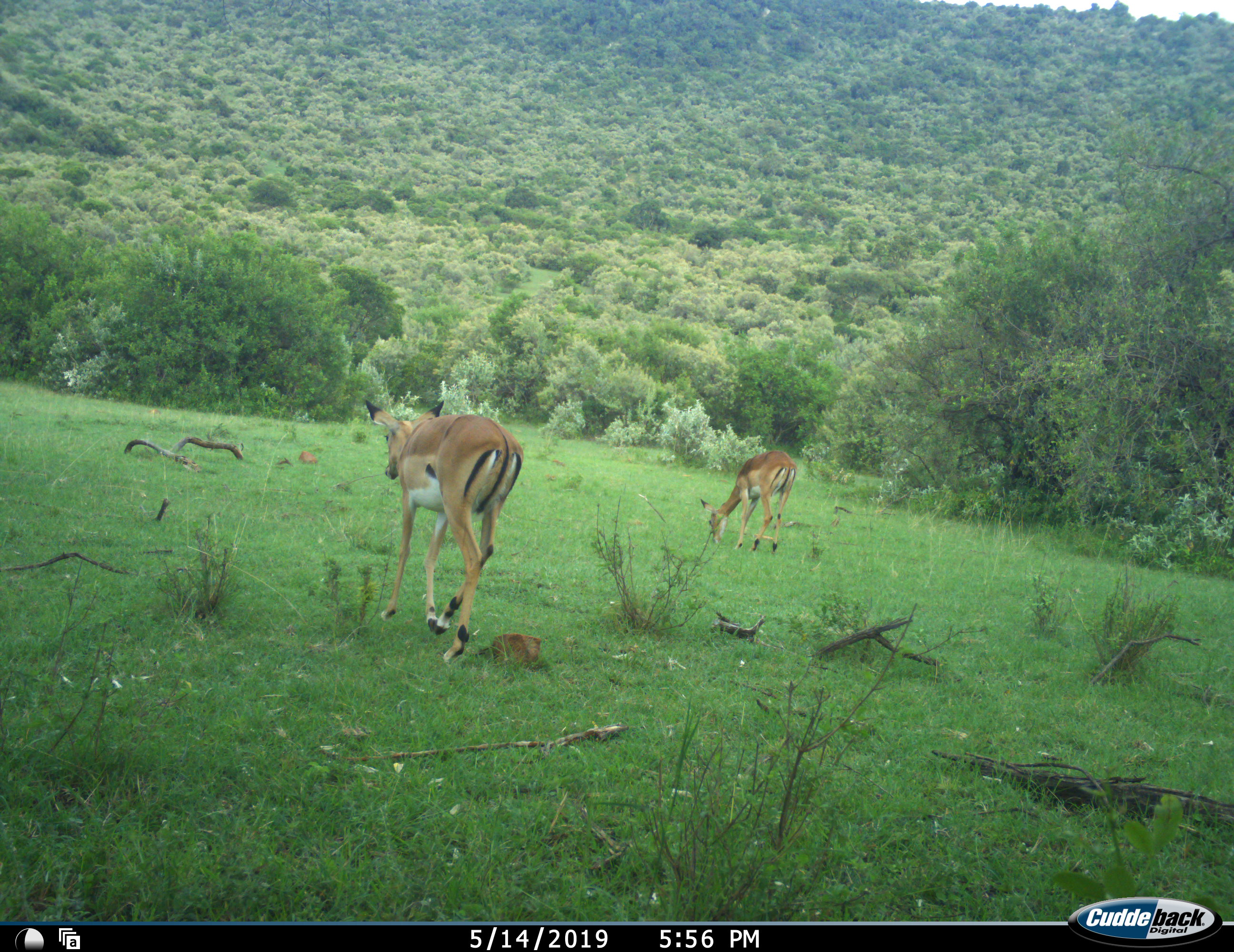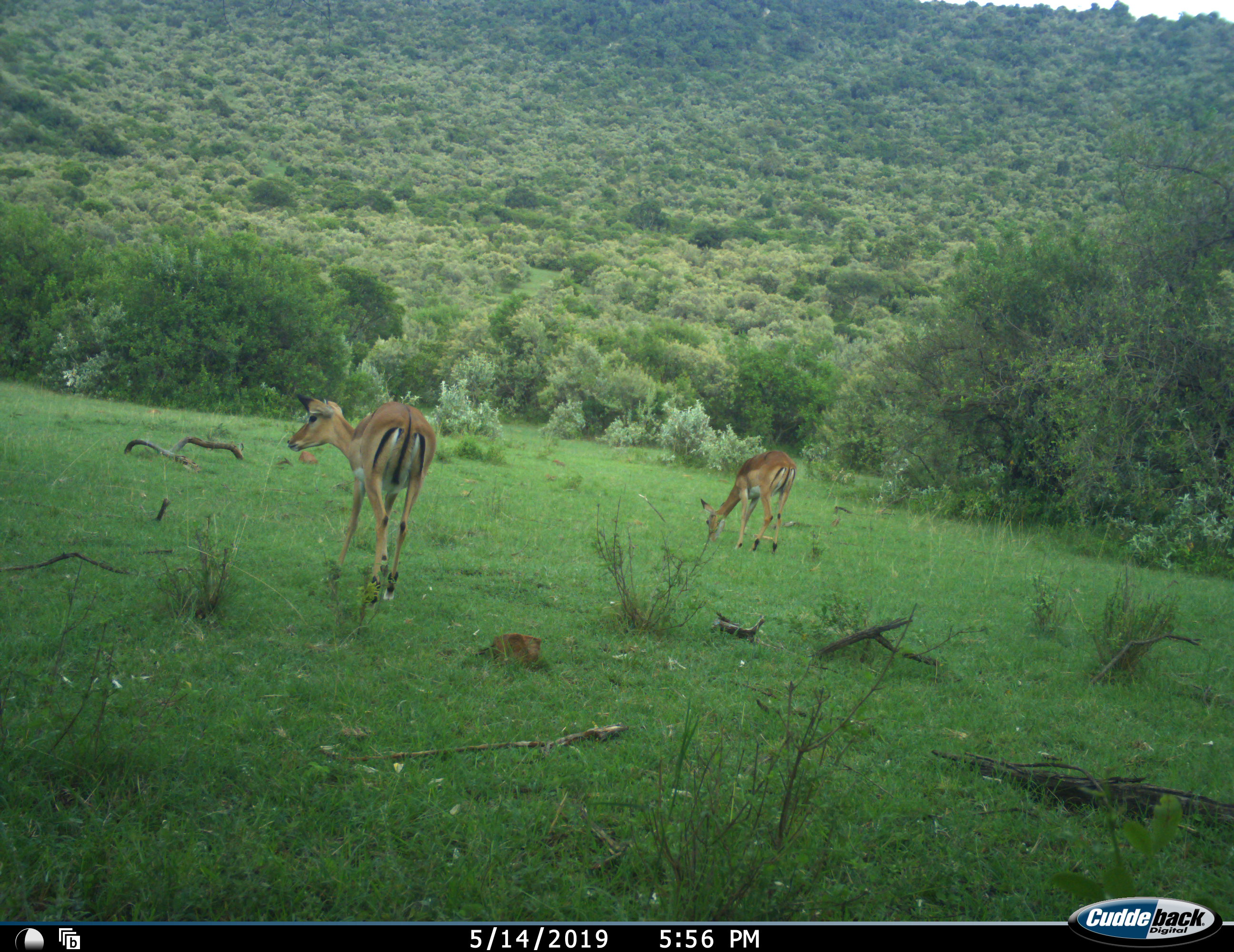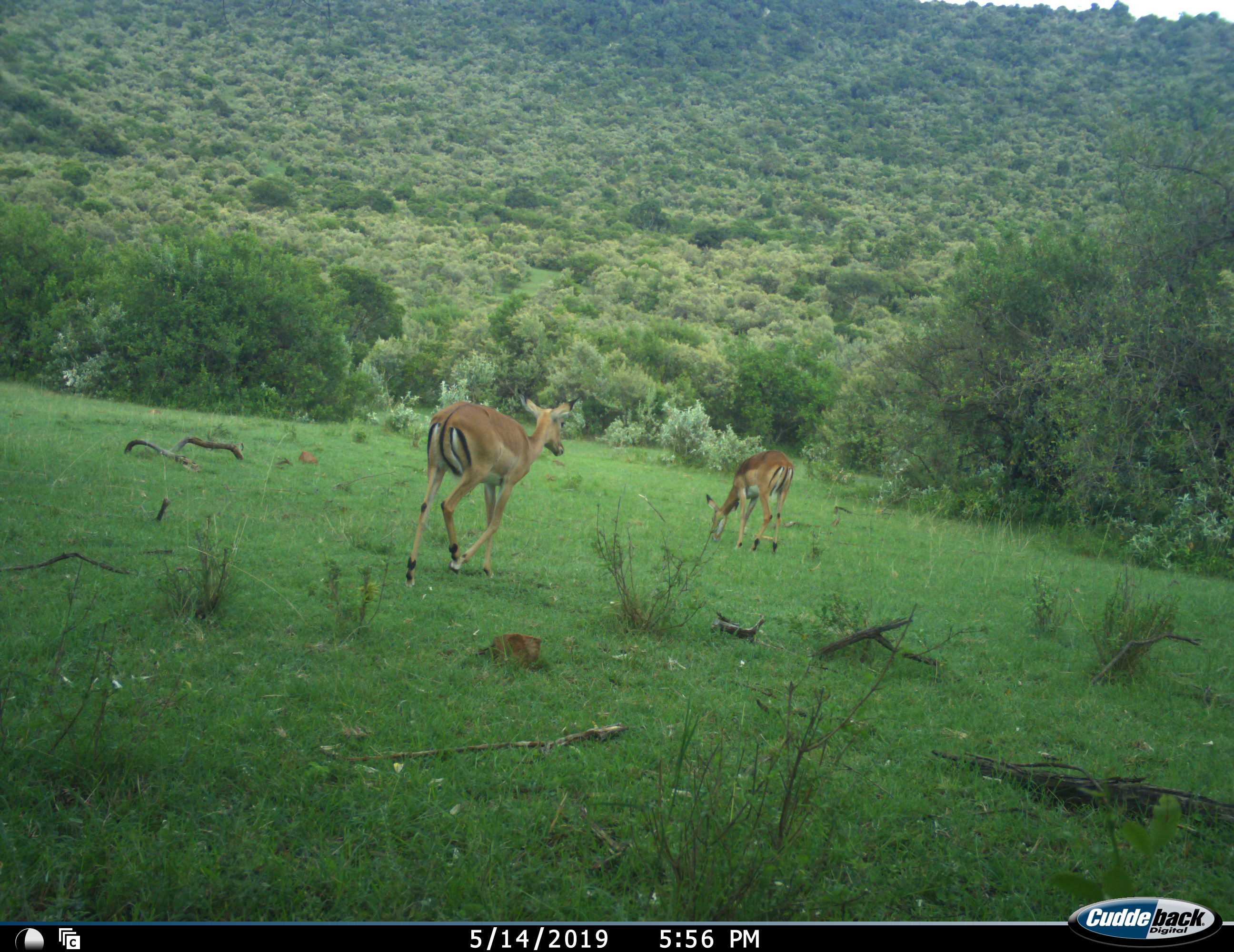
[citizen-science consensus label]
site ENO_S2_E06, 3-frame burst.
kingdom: Animalia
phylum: Chordata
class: Mammalia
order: Artiodactyla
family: Bovidae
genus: Aepyceros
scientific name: Aepyceros melampus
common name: impala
Impala (Aepyceros melampus), count 2. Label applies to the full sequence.